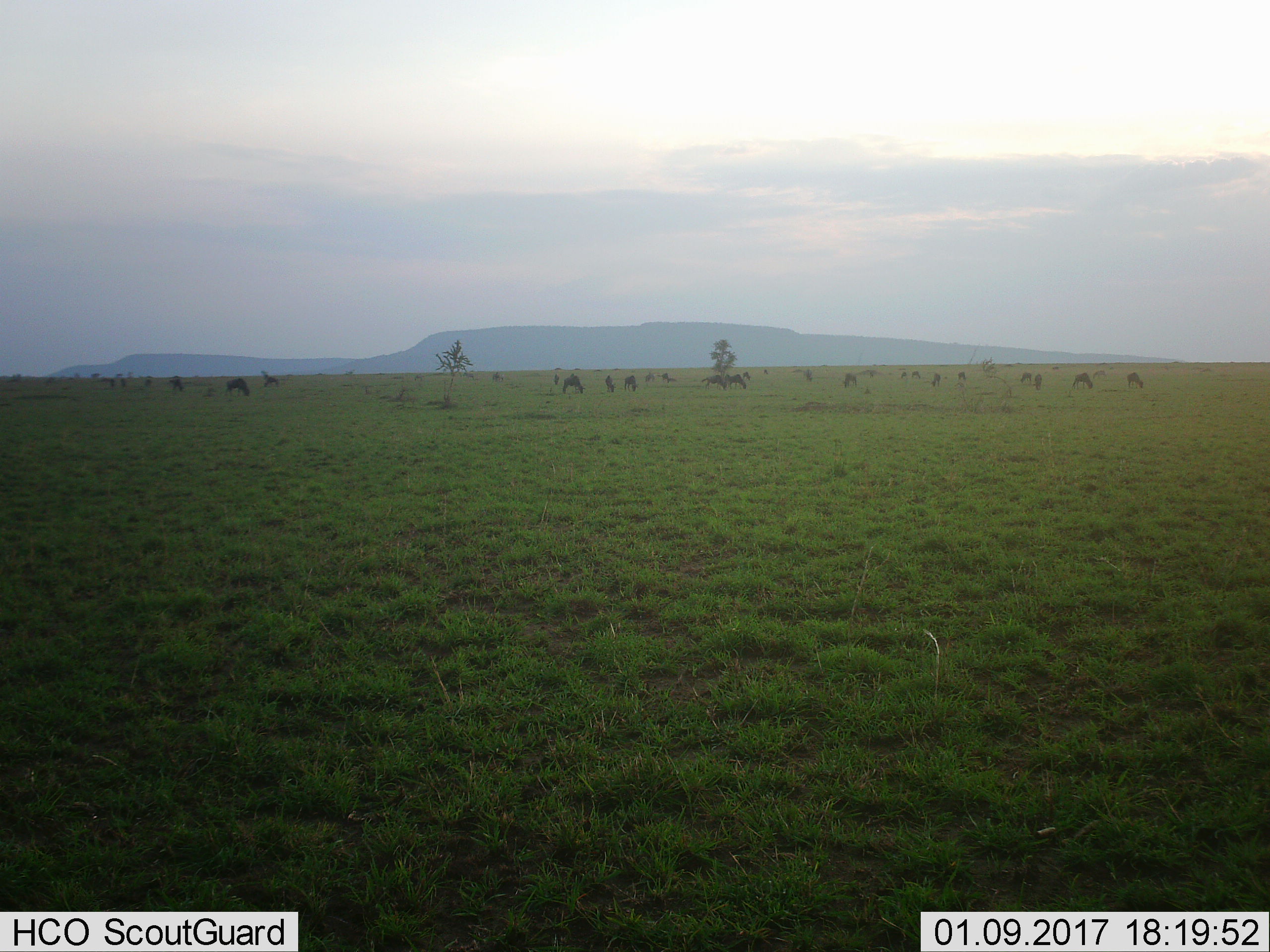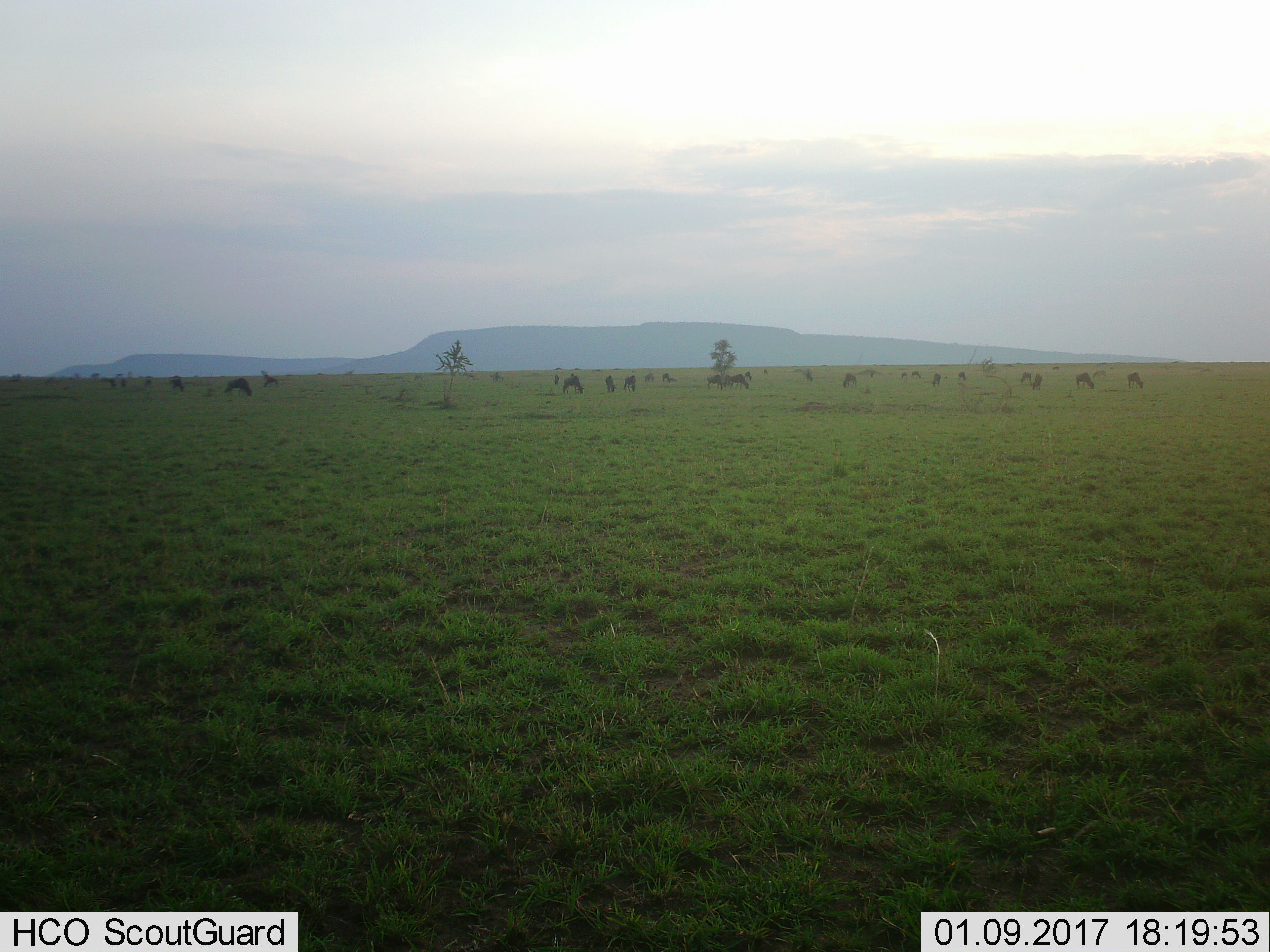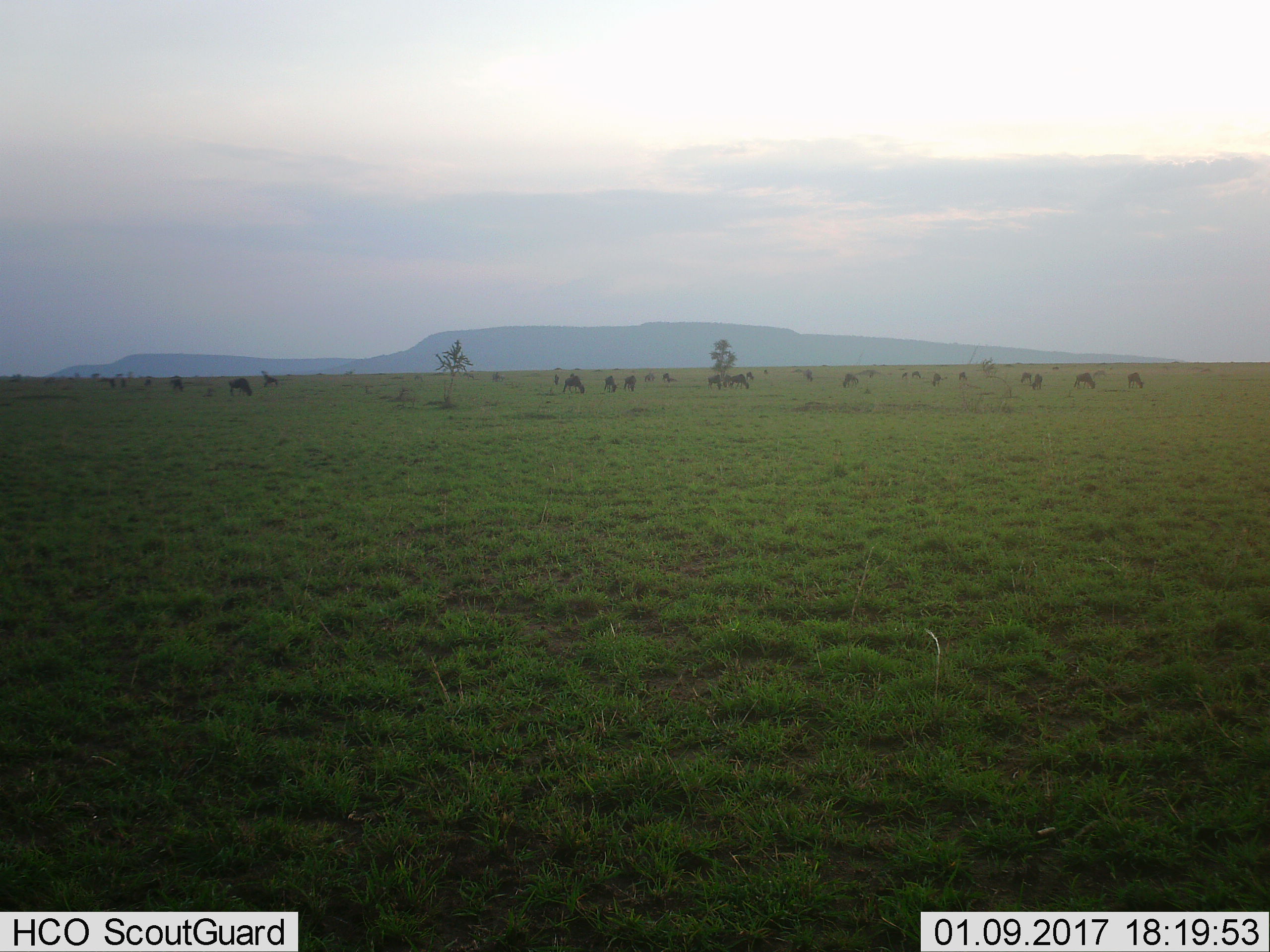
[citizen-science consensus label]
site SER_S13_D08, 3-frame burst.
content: unidentified animal